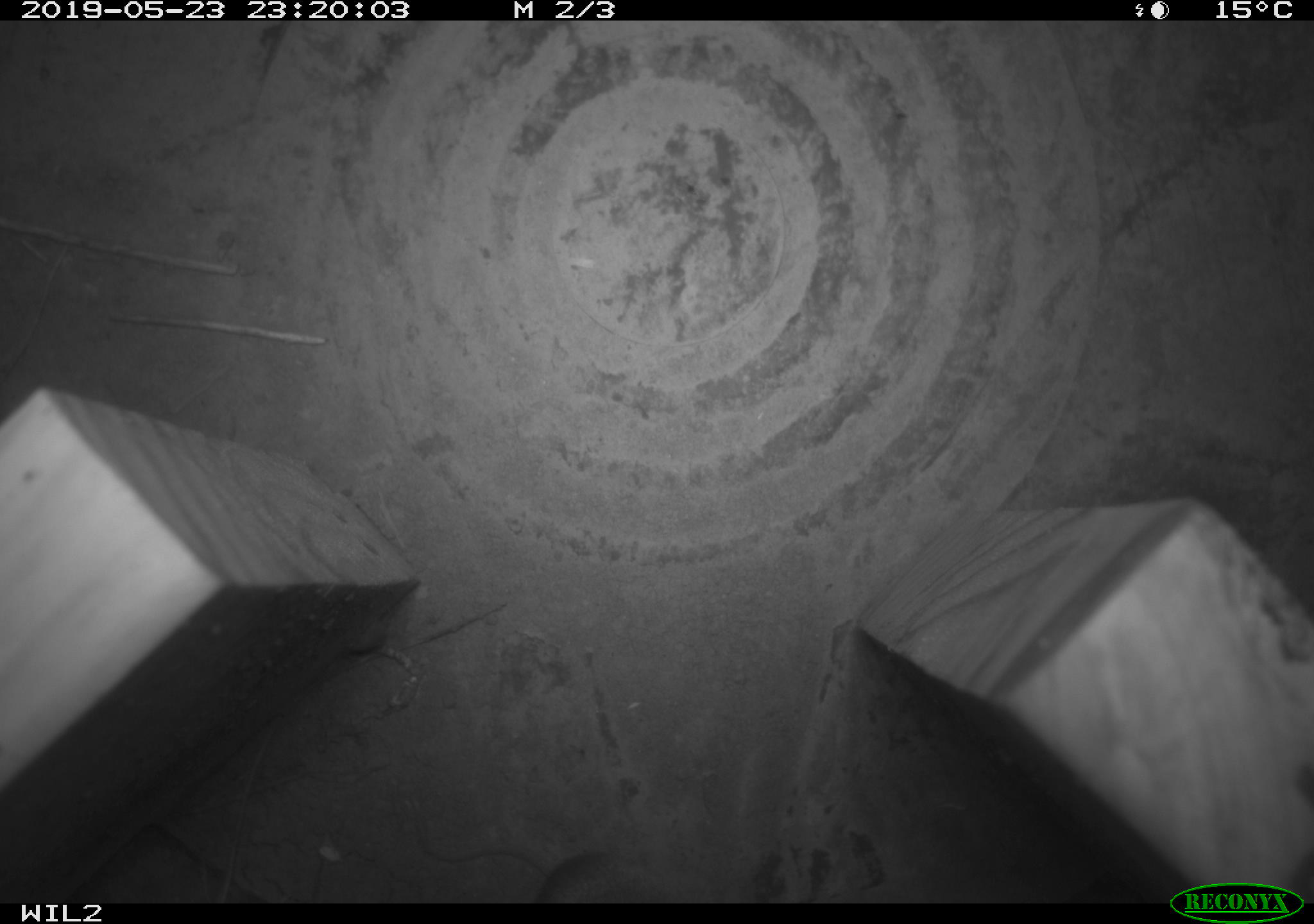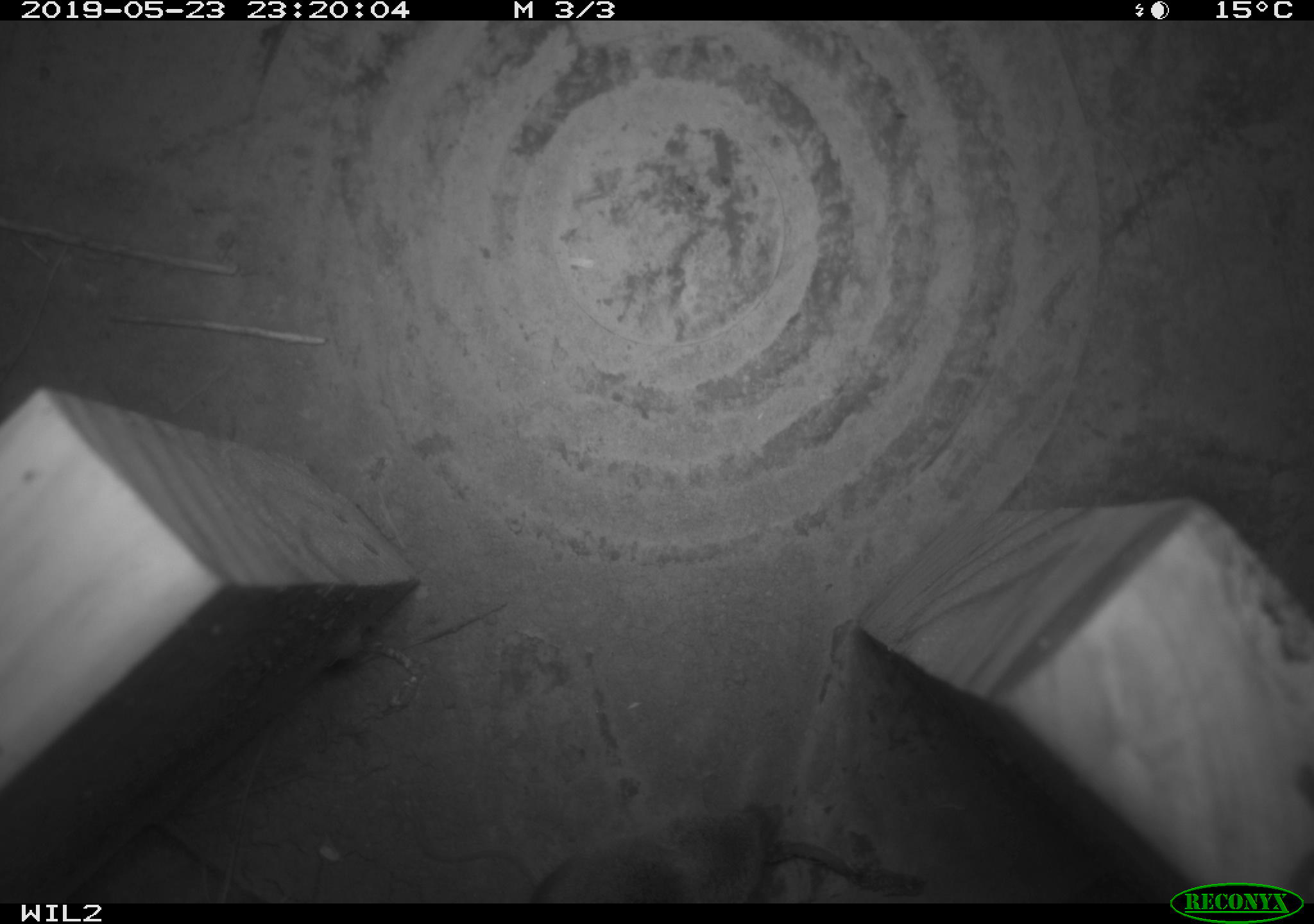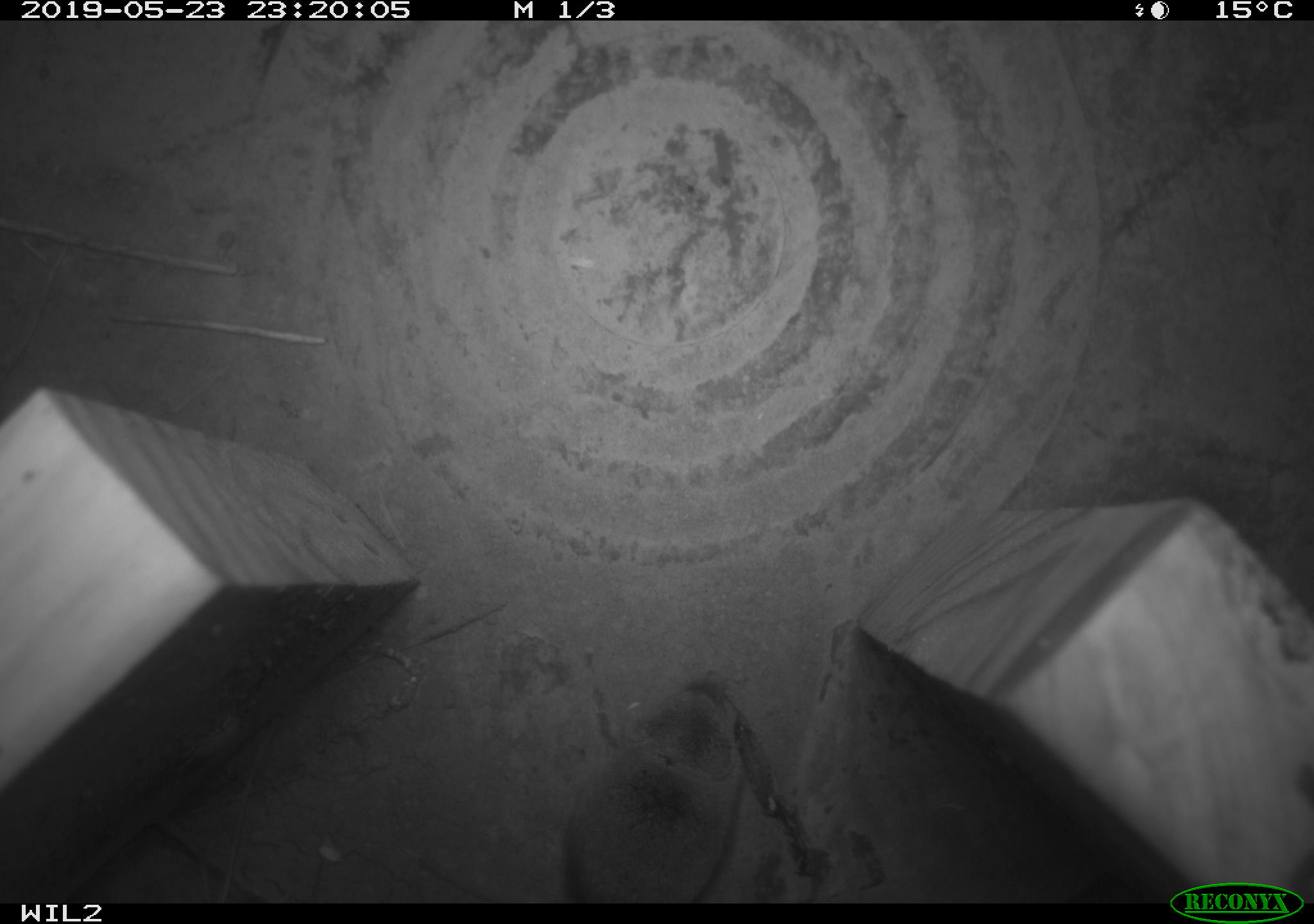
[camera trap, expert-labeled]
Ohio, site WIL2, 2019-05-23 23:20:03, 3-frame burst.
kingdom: Animalia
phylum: Chordata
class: Mammalia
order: Eulipotyphla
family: Soricidae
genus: Sorex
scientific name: Sorex cinereus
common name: masked shrew